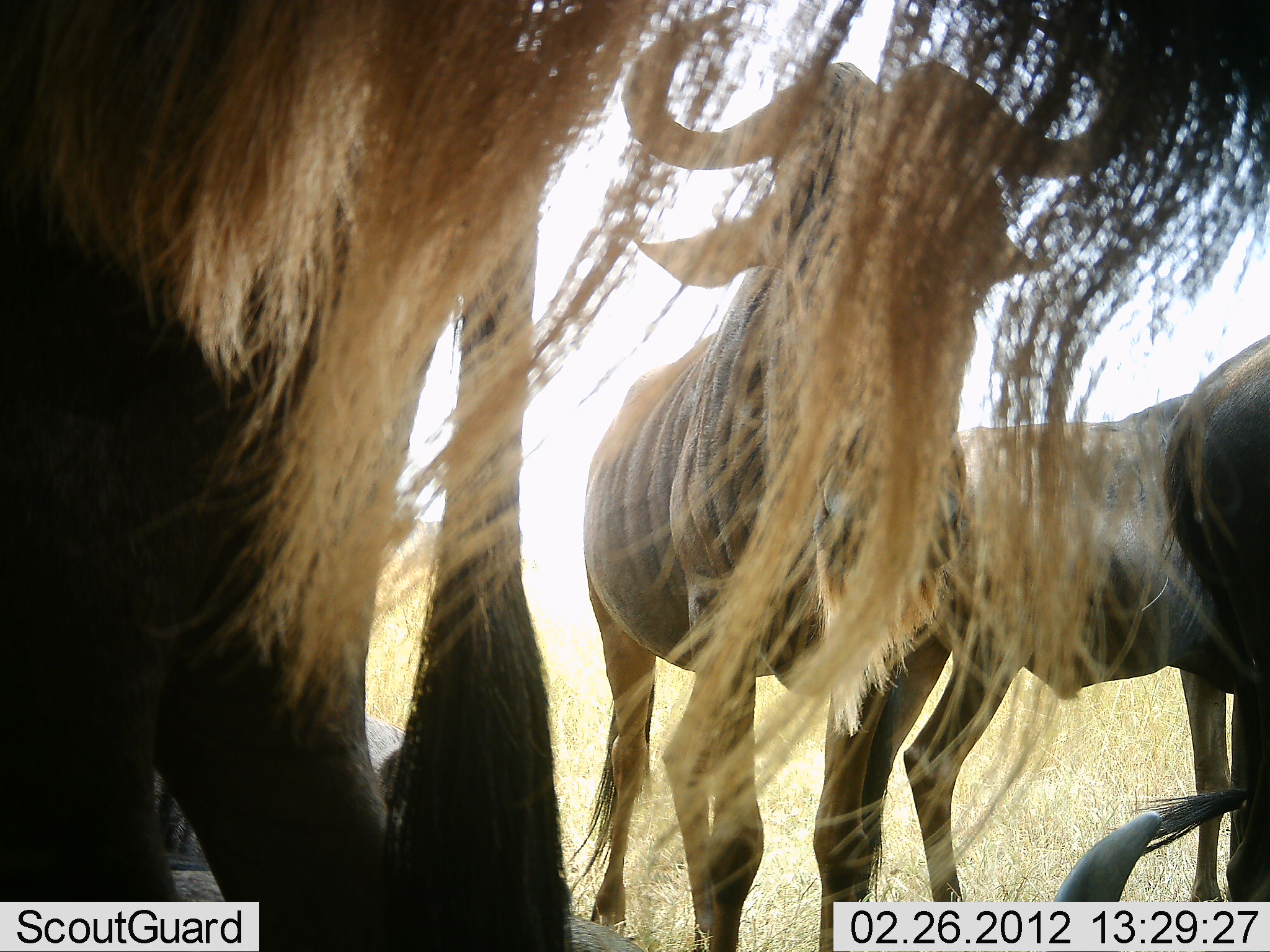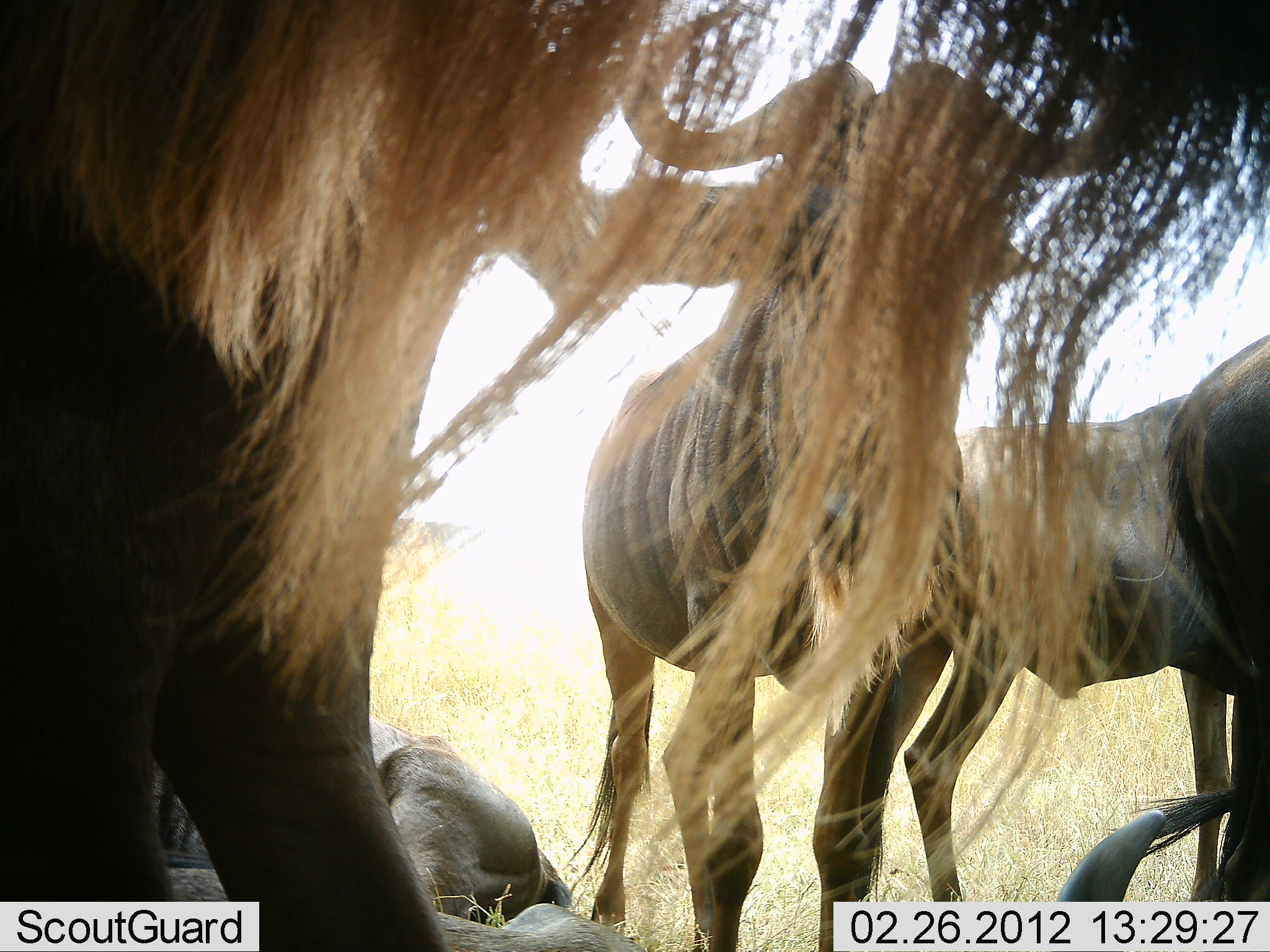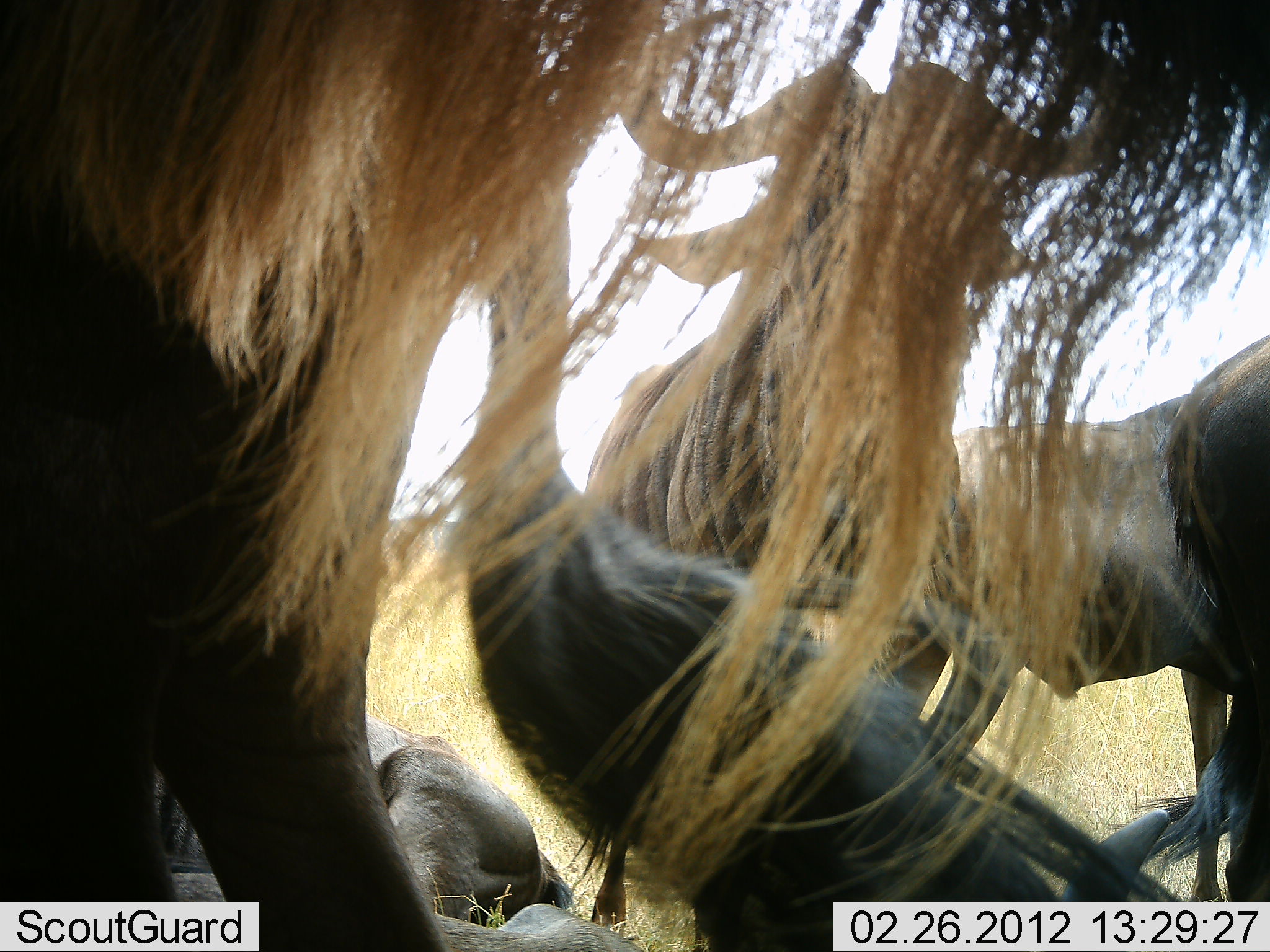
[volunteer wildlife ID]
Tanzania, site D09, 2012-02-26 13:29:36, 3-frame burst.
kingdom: Animalia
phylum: Chordata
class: Mammalia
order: Artiodactyla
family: Bovidae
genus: Connochaetes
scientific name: Connochaetes taurinus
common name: blue wildebeest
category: wildebeest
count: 5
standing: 83%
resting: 66%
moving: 3%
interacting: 7%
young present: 3%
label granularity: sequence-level